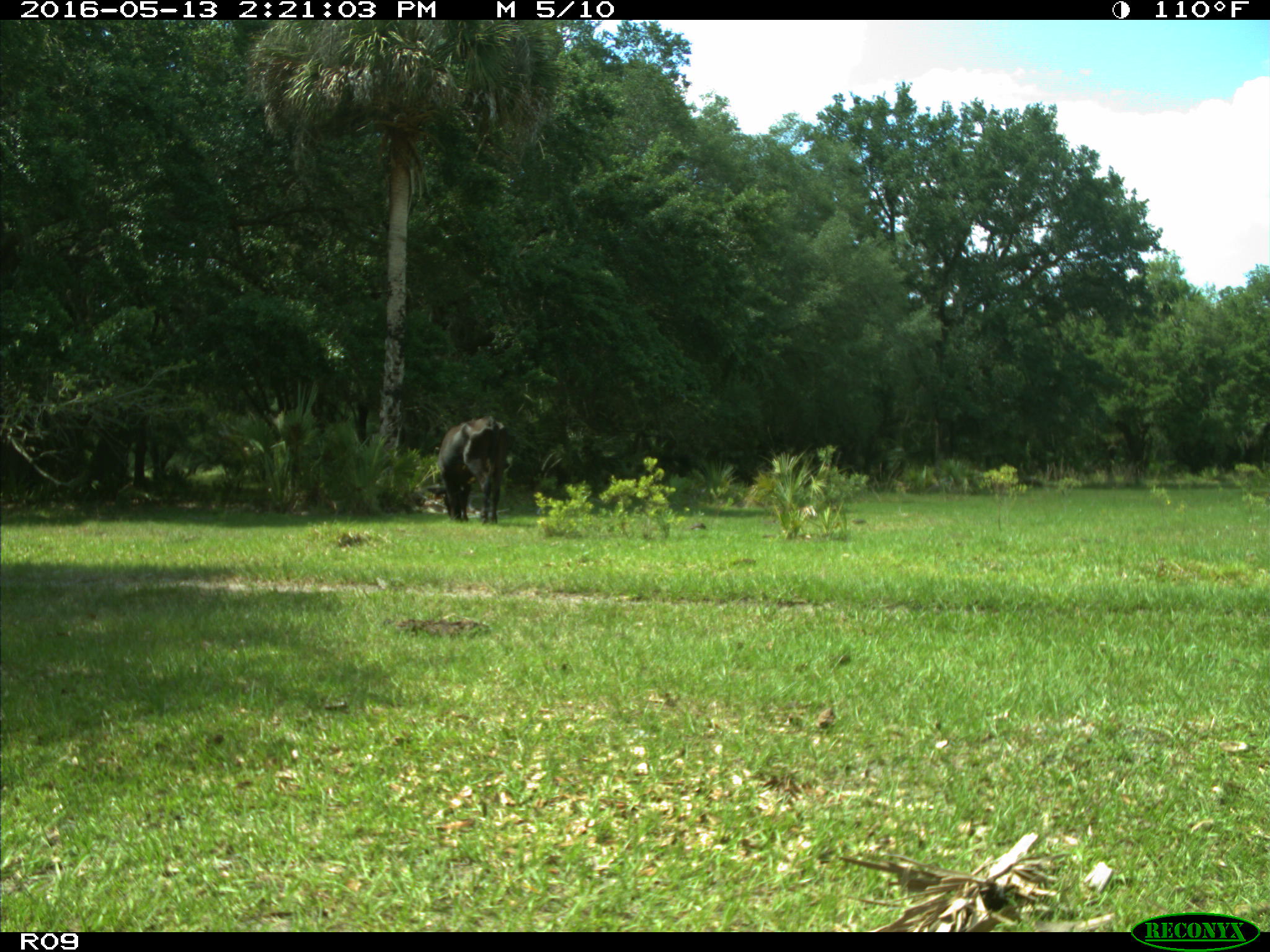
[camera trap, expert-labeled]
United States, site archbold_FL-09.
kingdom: Animalia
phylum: Chordata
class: Mammalia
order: Artiodactyla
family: Bovidae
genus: Bos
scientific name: Bos taurus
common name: domestic cow